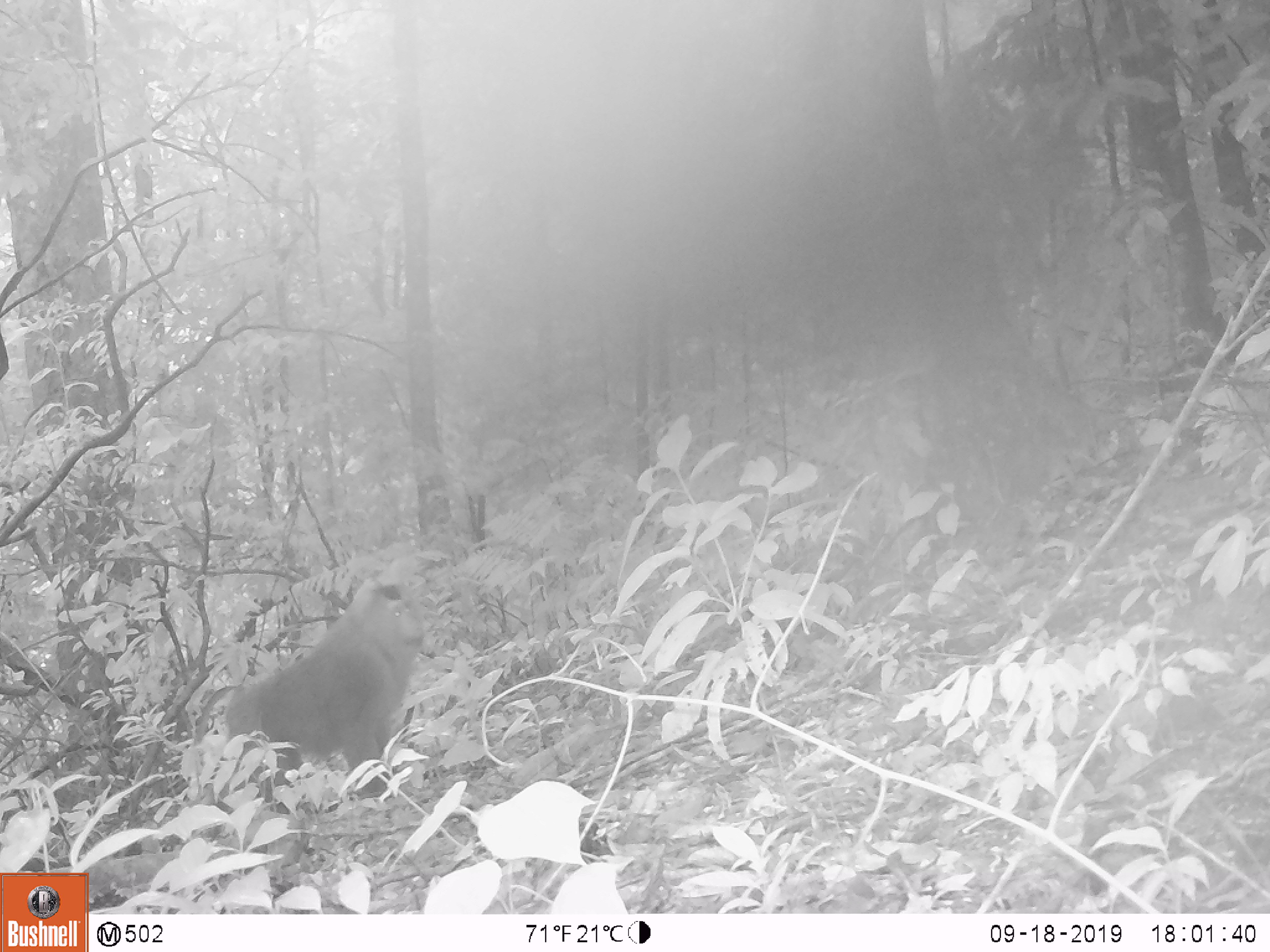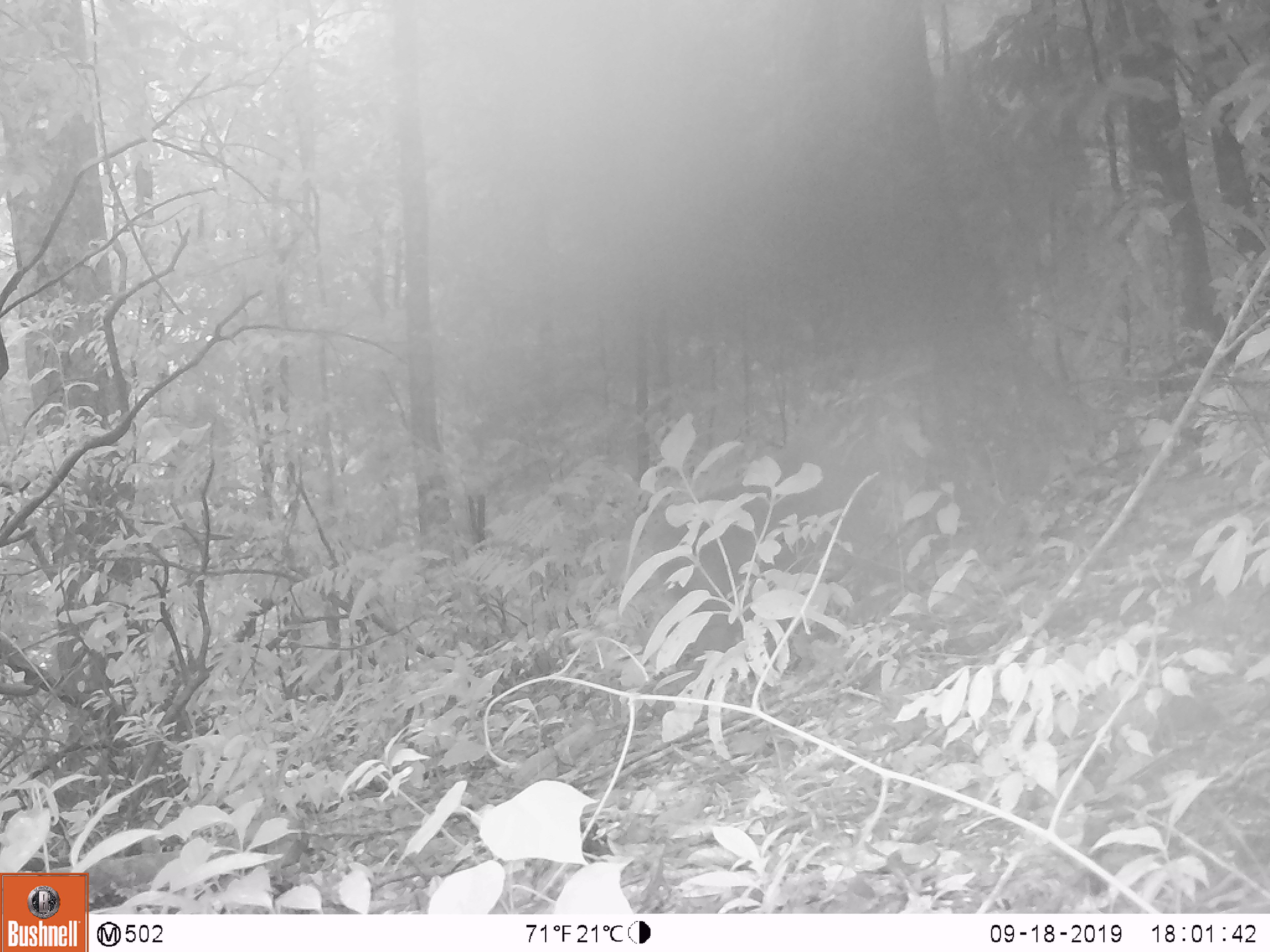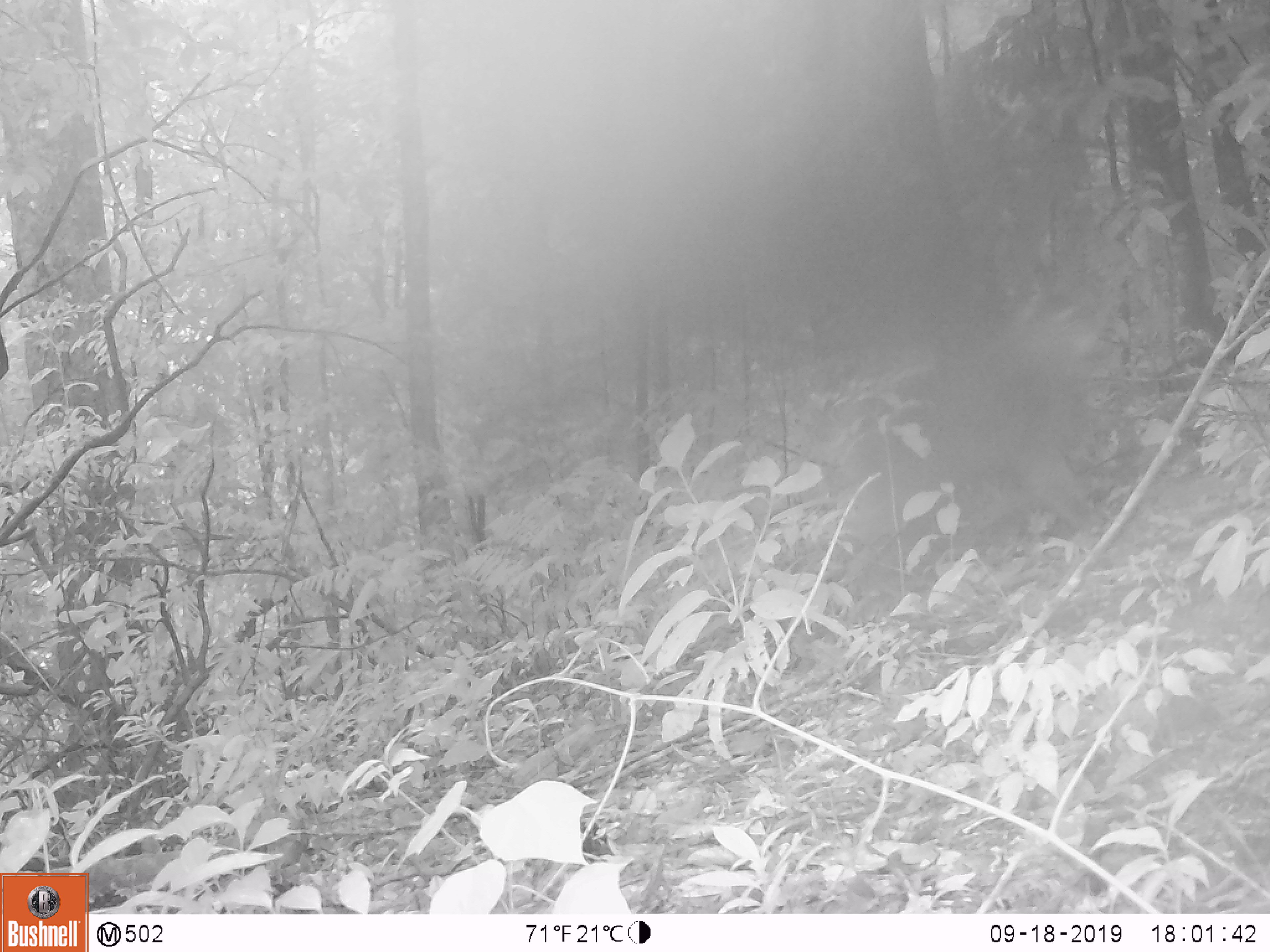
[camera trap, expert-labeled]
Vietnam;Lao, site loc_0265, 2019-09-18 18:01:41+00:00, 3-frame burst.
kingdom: Animalia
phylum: Chordata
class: Mammalia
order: Primates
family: Cercopithecidae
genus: Macaca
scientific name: Macaca nemestrina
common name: pig-tailed macaque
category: pig tailed macaque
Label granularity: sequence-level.